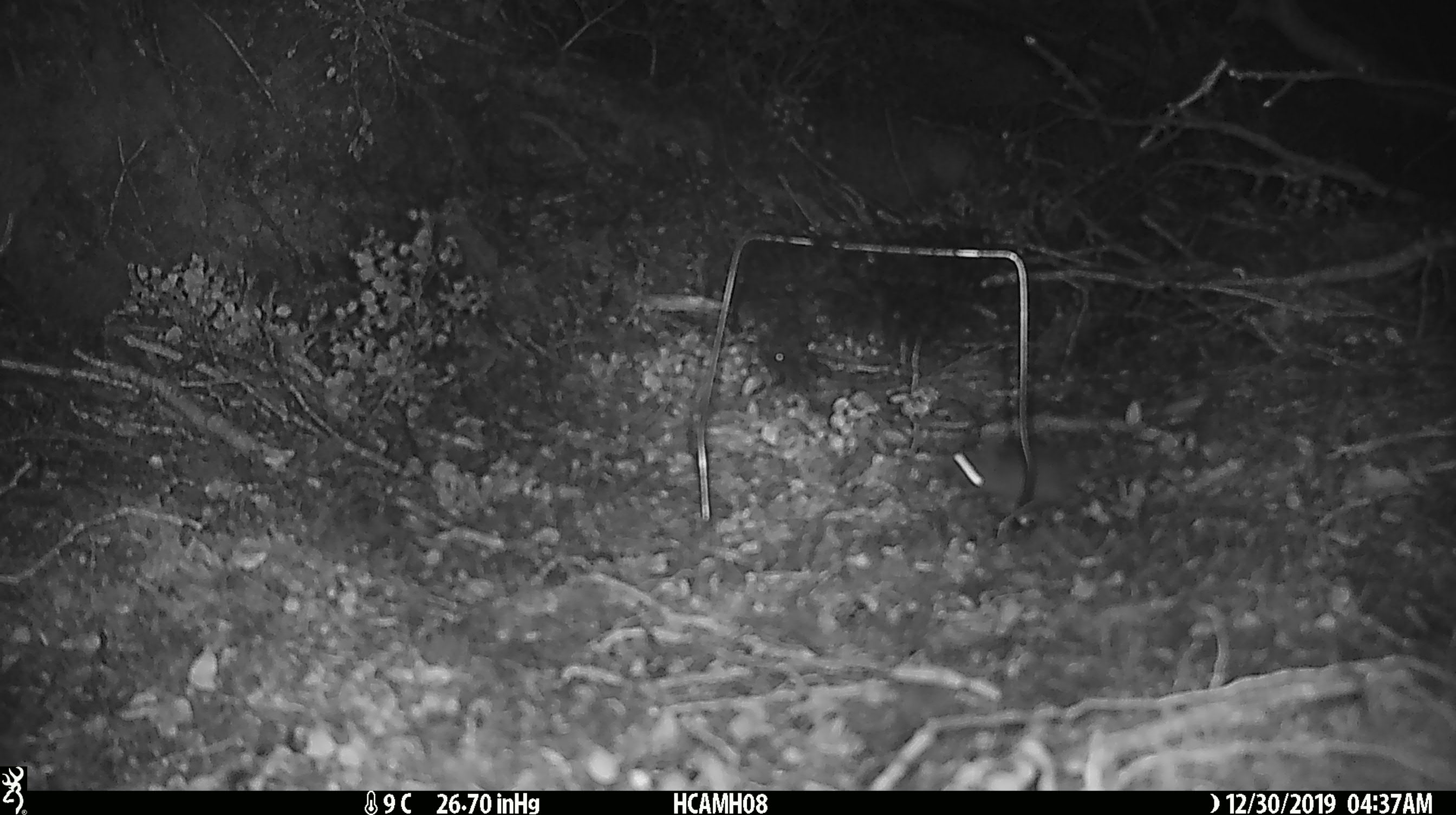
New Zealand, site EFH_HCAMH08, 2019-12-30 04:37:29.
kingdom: Animalia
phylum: Chordata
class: Mammalia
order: Rodentia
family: Muridae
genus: Mus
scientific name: Mus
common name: mouse